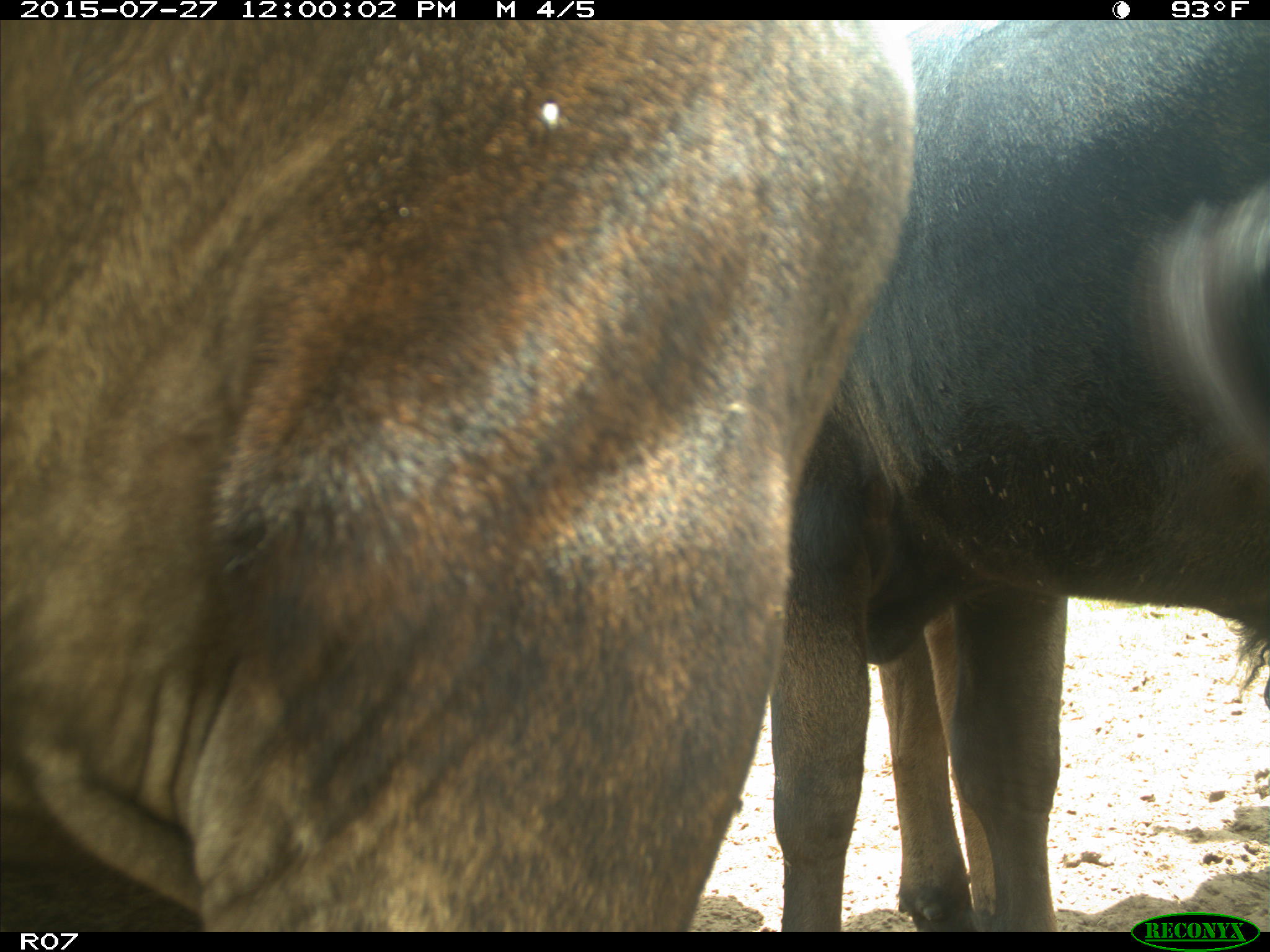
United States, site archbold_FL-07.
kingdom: Animalia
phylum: Chordata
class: Mammalia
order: Artiodactyla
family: Bovidae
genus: Bos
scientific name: Bos taurus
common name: domestic cow